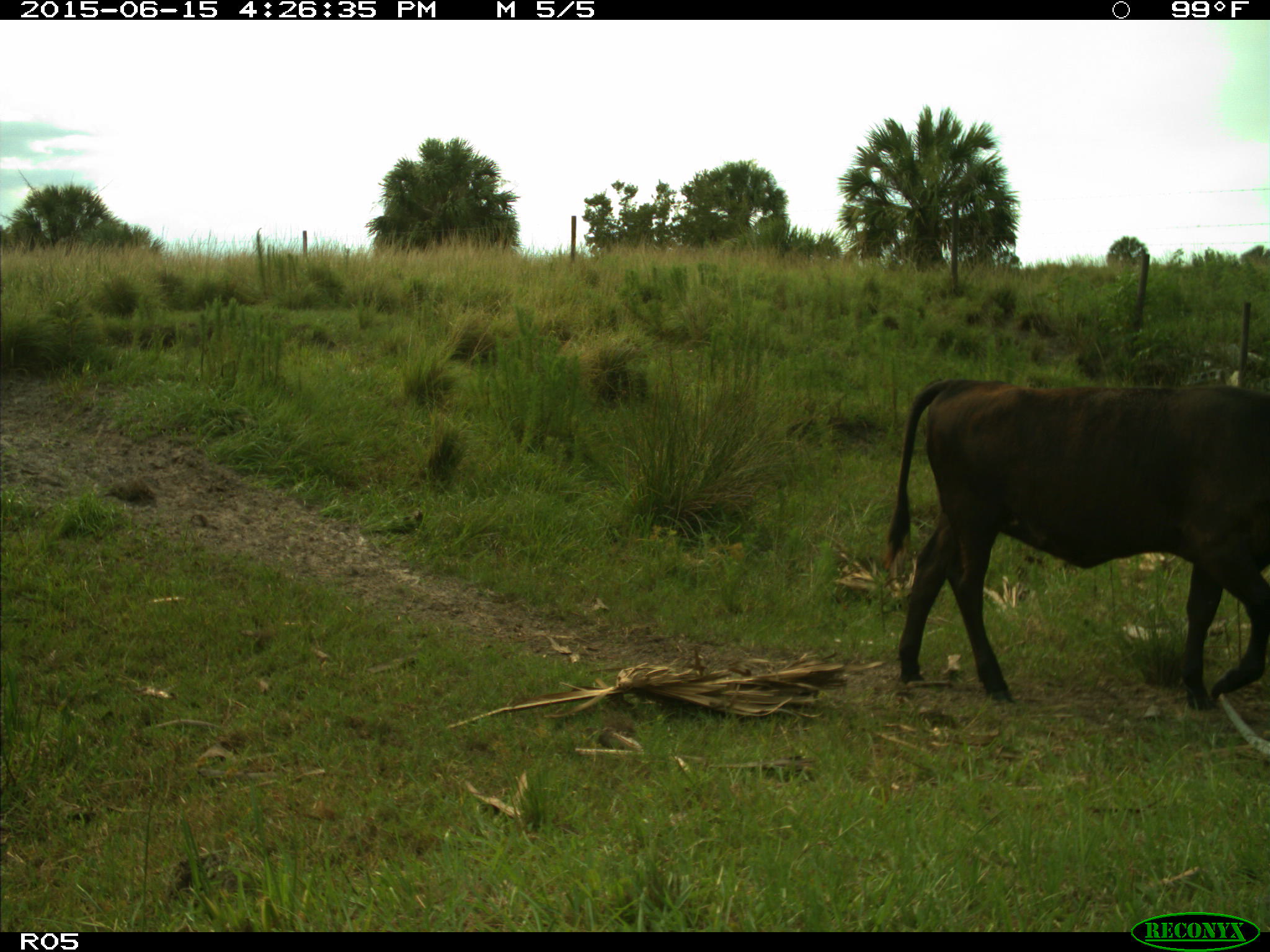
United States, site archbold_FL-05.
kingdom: Animalia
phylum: Chordata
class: Mammalia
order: Artiodactyla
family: Bovidae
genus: Bos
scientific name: Bos taurus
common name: domestic cow